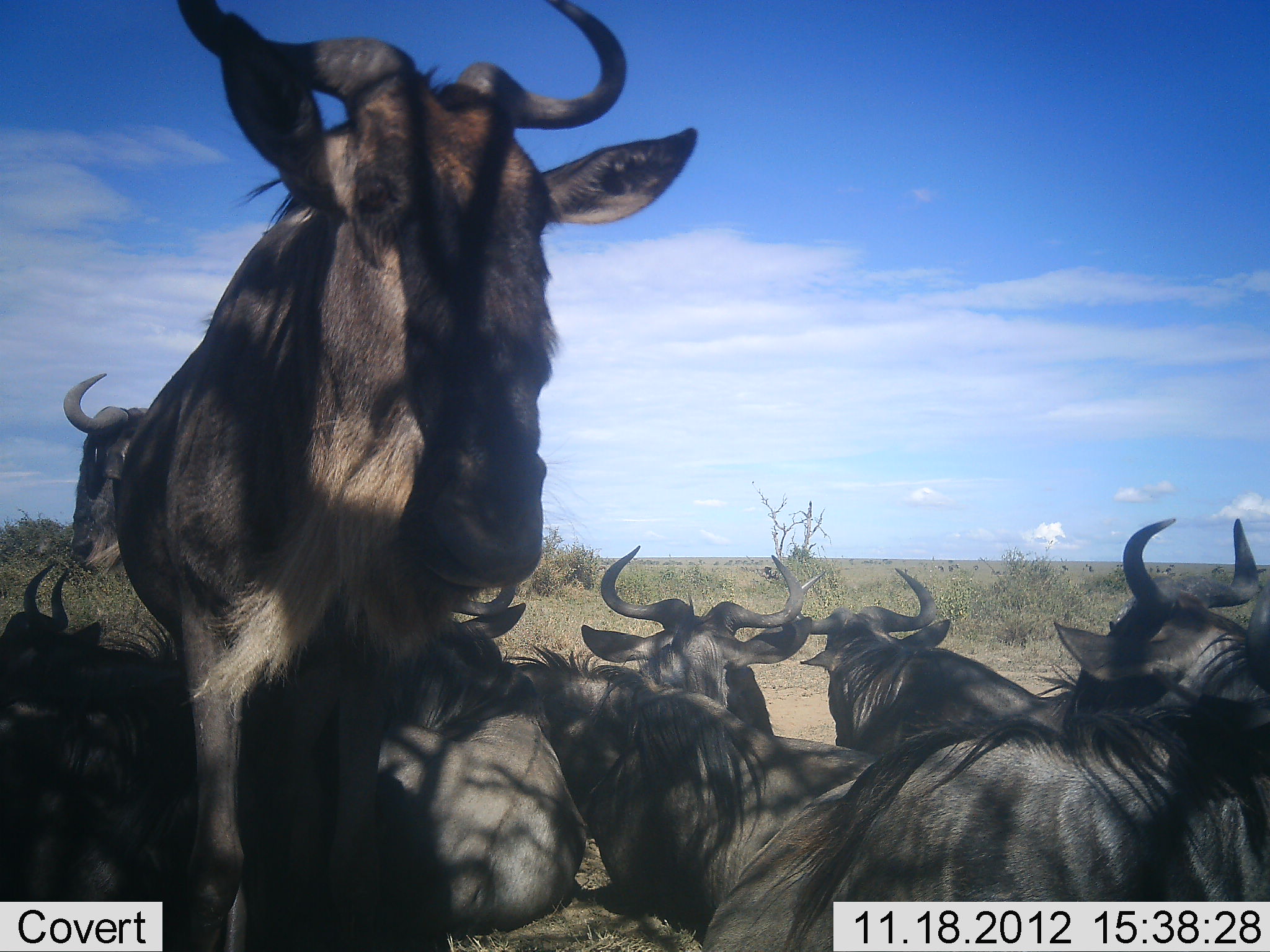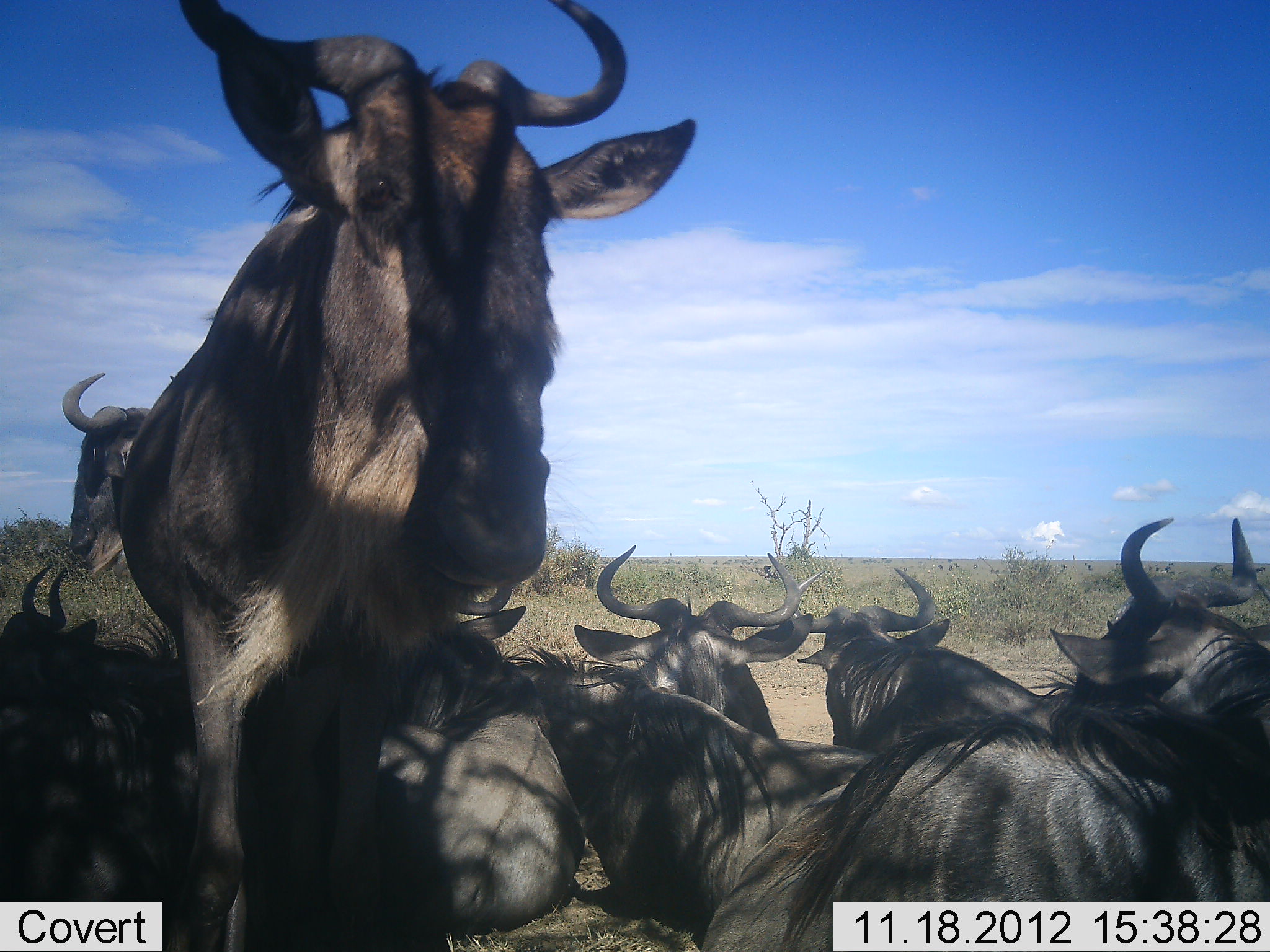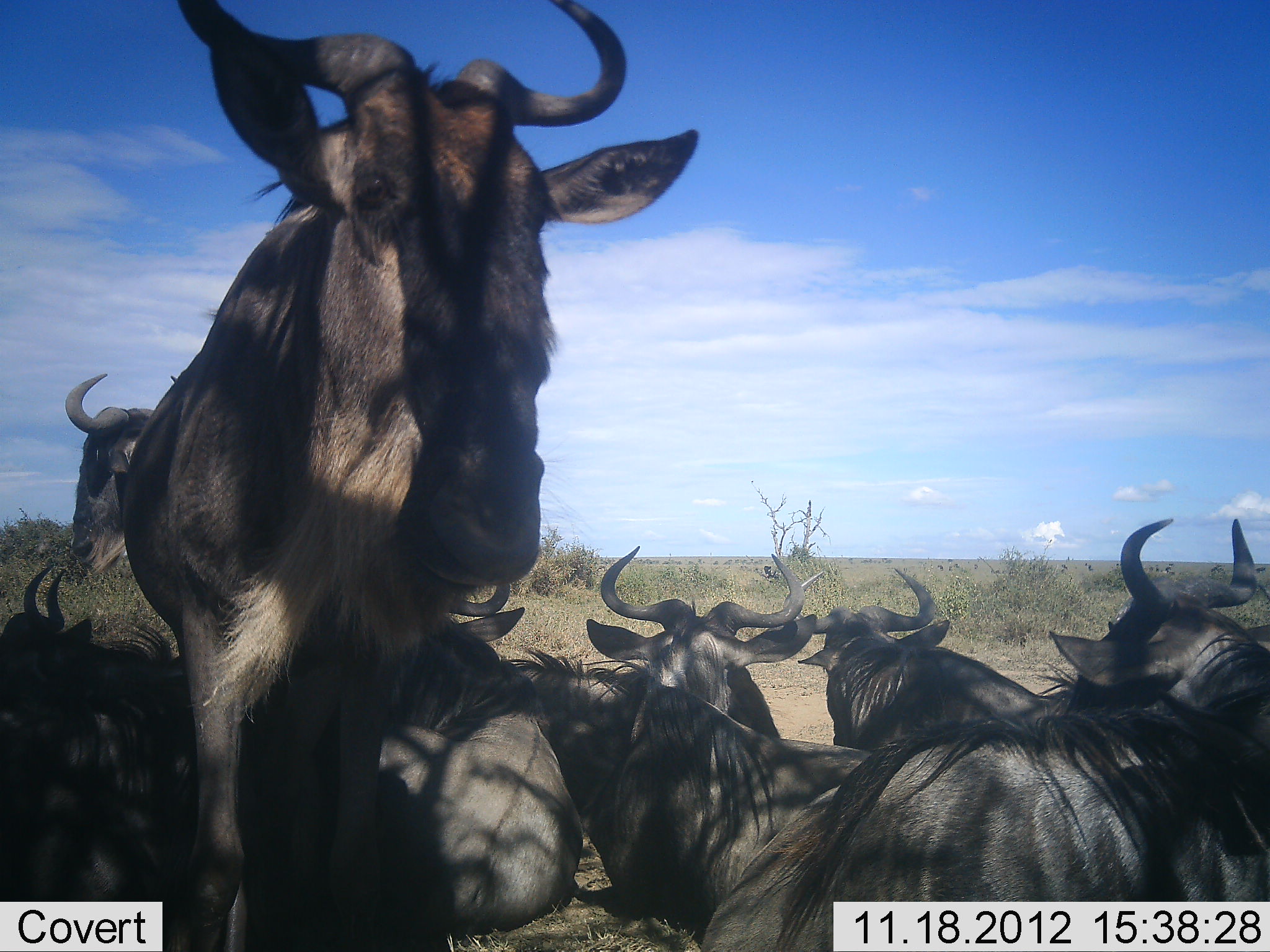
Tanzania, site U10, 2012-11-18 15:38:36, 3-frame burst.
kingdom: Animalia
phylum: Chordata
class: Mammalia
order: Artiodactyla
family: Bovidae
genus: Connochaetes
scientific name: Connochaetes taurinus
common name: blue wildebeest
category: wildebeest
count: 9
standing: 100%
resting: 80%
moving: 0%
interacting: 0%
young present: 0%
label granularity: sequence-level